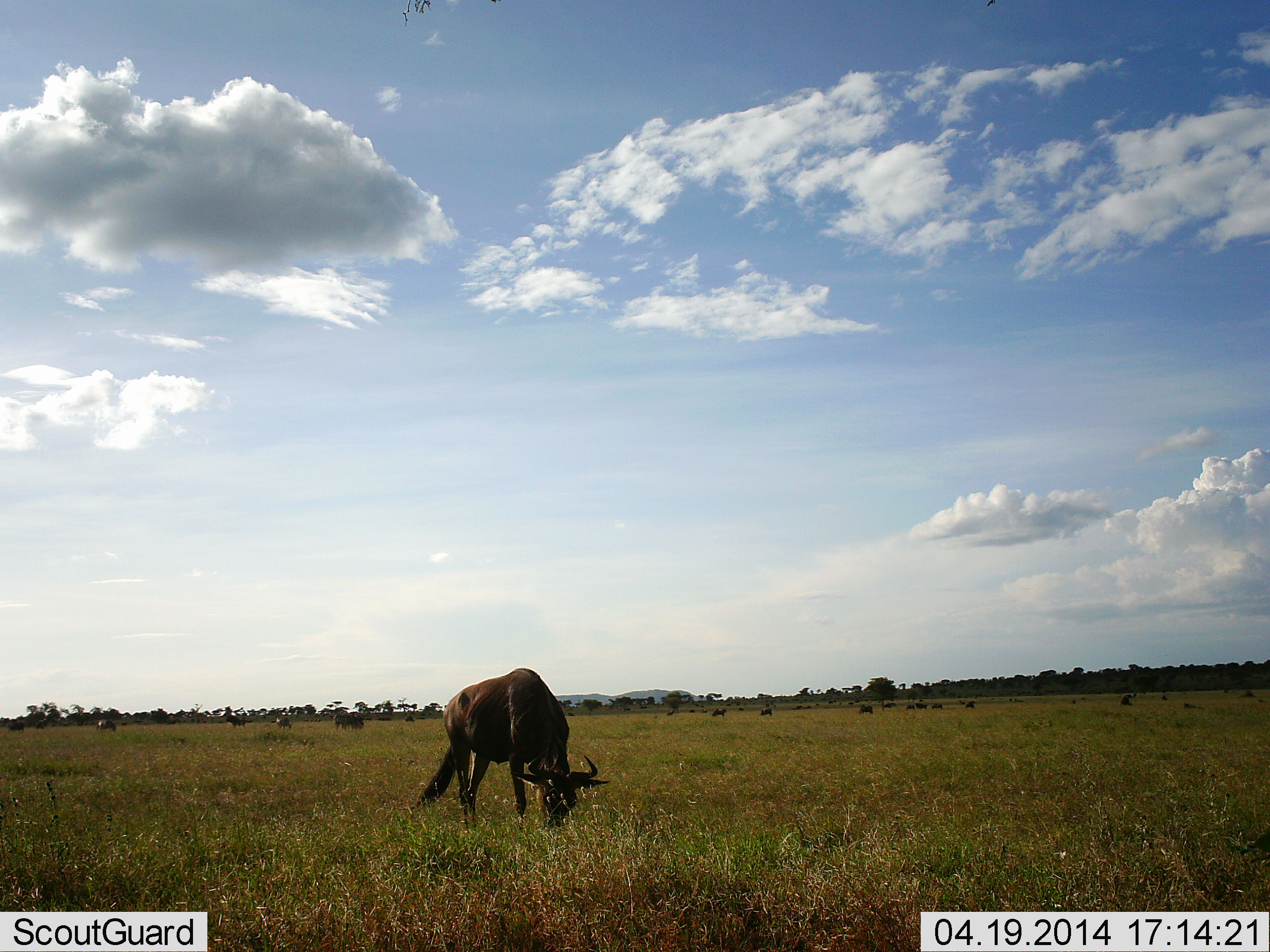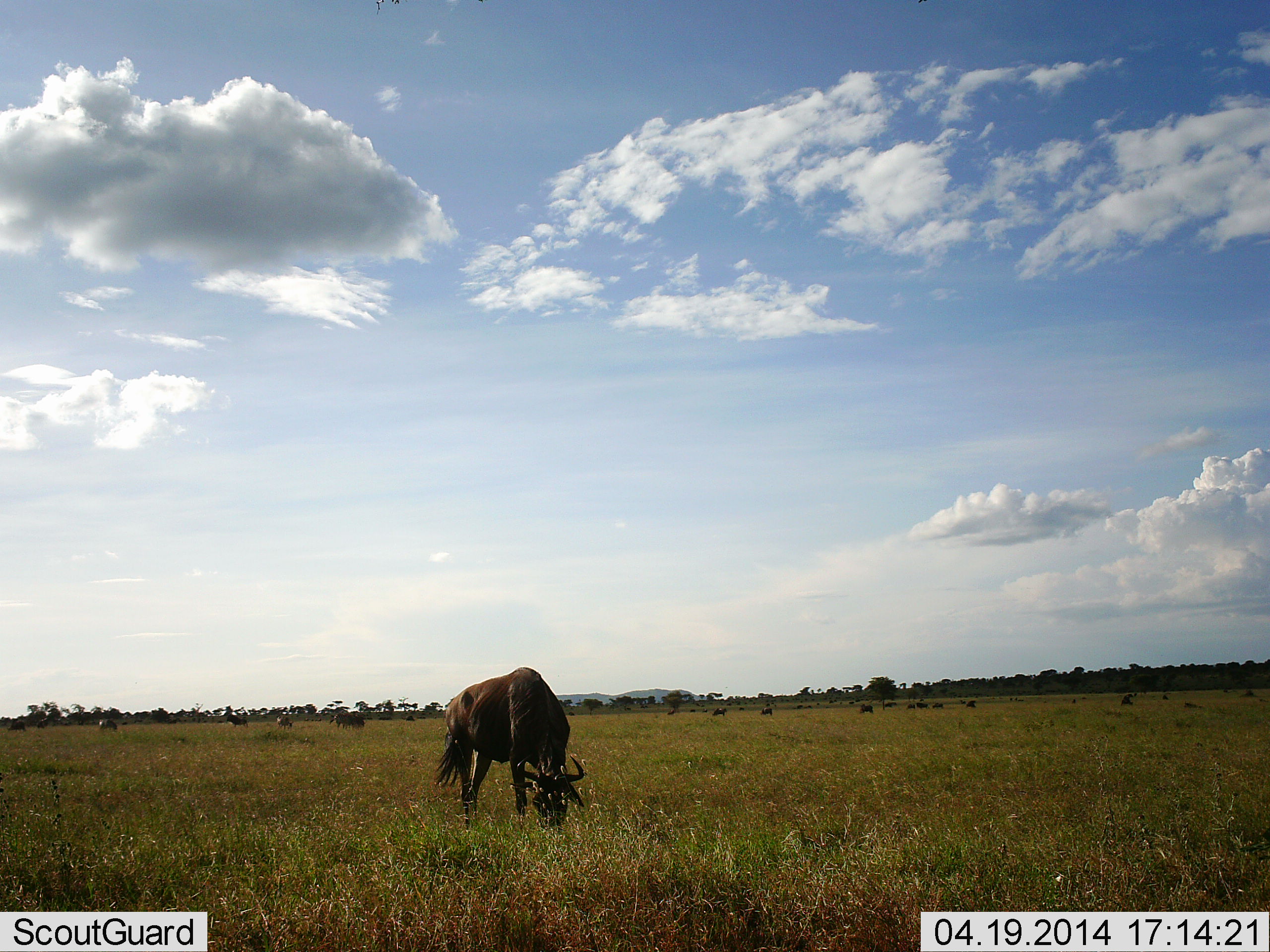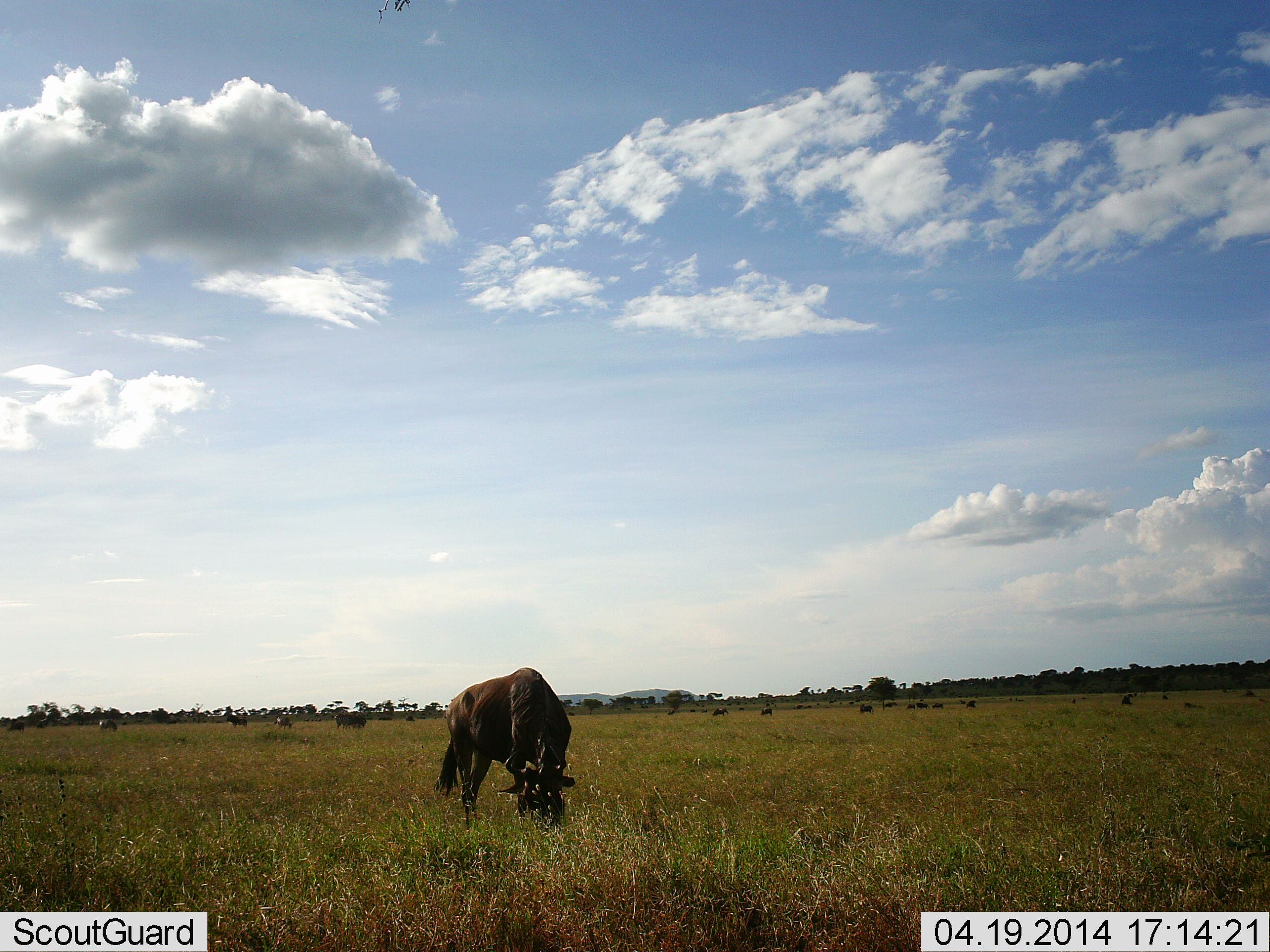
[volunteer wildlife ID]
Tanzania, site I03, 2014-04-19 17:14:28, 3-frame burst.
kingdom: Animalia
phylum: Chordata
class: Mammalia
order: Artiodactyla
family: Bovidae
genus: Connochaetes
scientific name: Connochaetes taurinus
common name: blue wildebeest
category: wildebeest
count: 11-50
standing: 20%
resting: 0%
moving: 0%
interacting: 0%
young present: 0%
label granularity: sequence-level